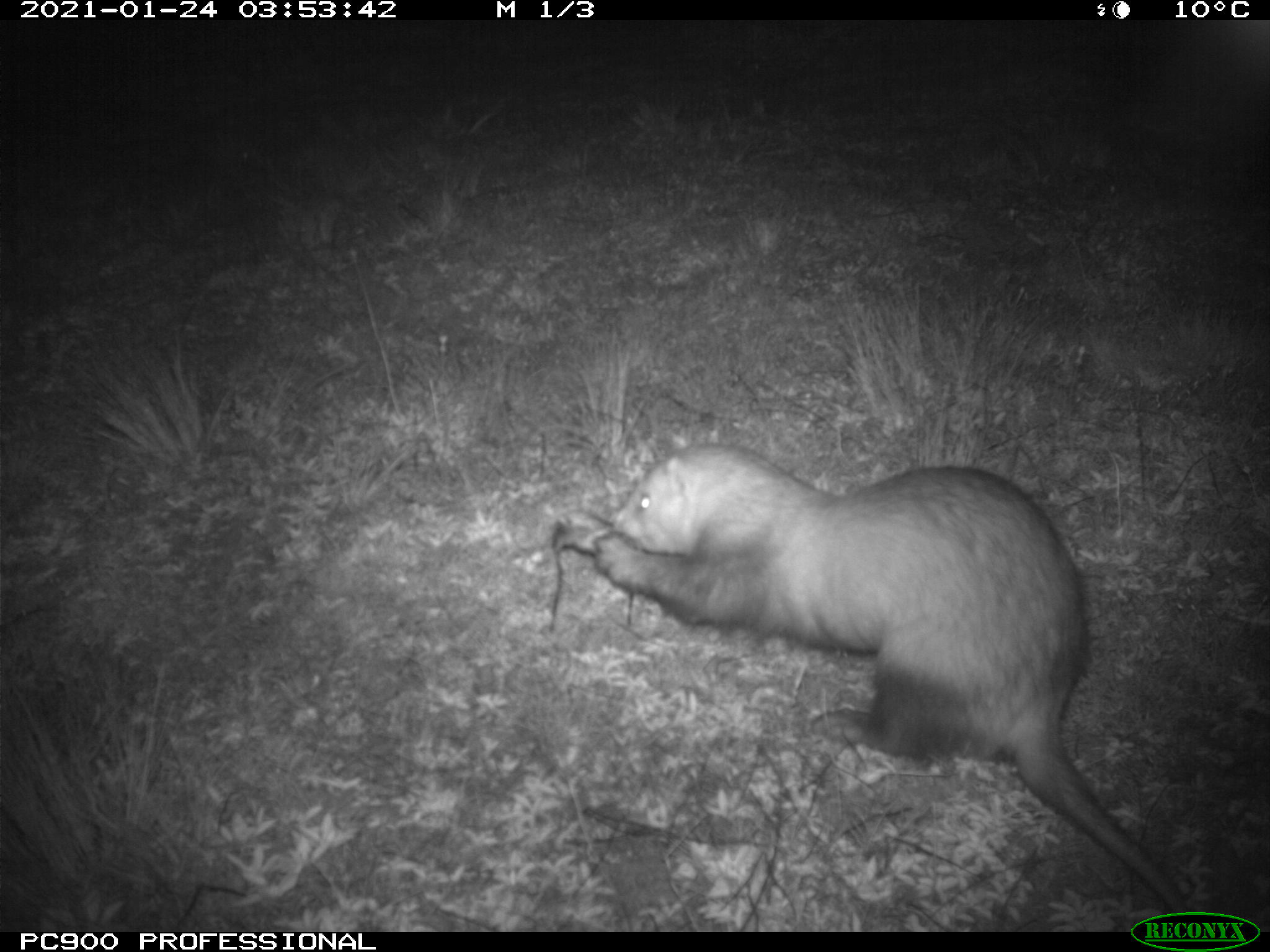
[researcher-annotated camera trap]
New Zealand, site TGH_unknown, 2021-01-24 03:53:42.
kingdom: Animalia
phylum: Chordata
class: Mammalia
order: Carnivora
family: Mustelidae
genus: Mustela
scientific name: Mustela furo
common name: ferret